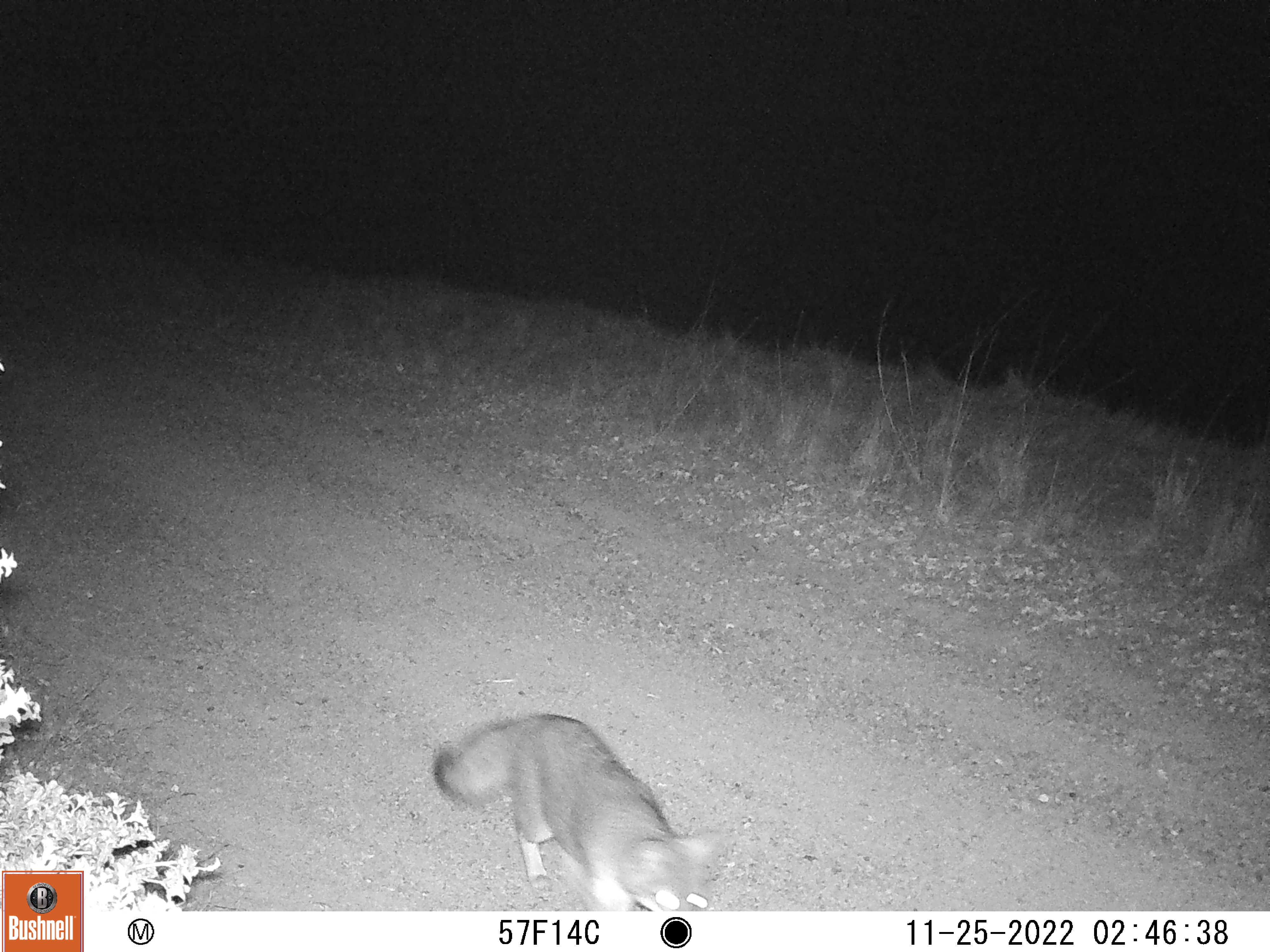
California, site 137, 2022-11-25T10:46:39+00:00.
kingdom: Animalia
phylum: Chordata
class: Mammalia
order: Carnivora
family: Canidae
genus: Urocyon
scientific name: Urocyon cinereoargenteus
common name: gray fox